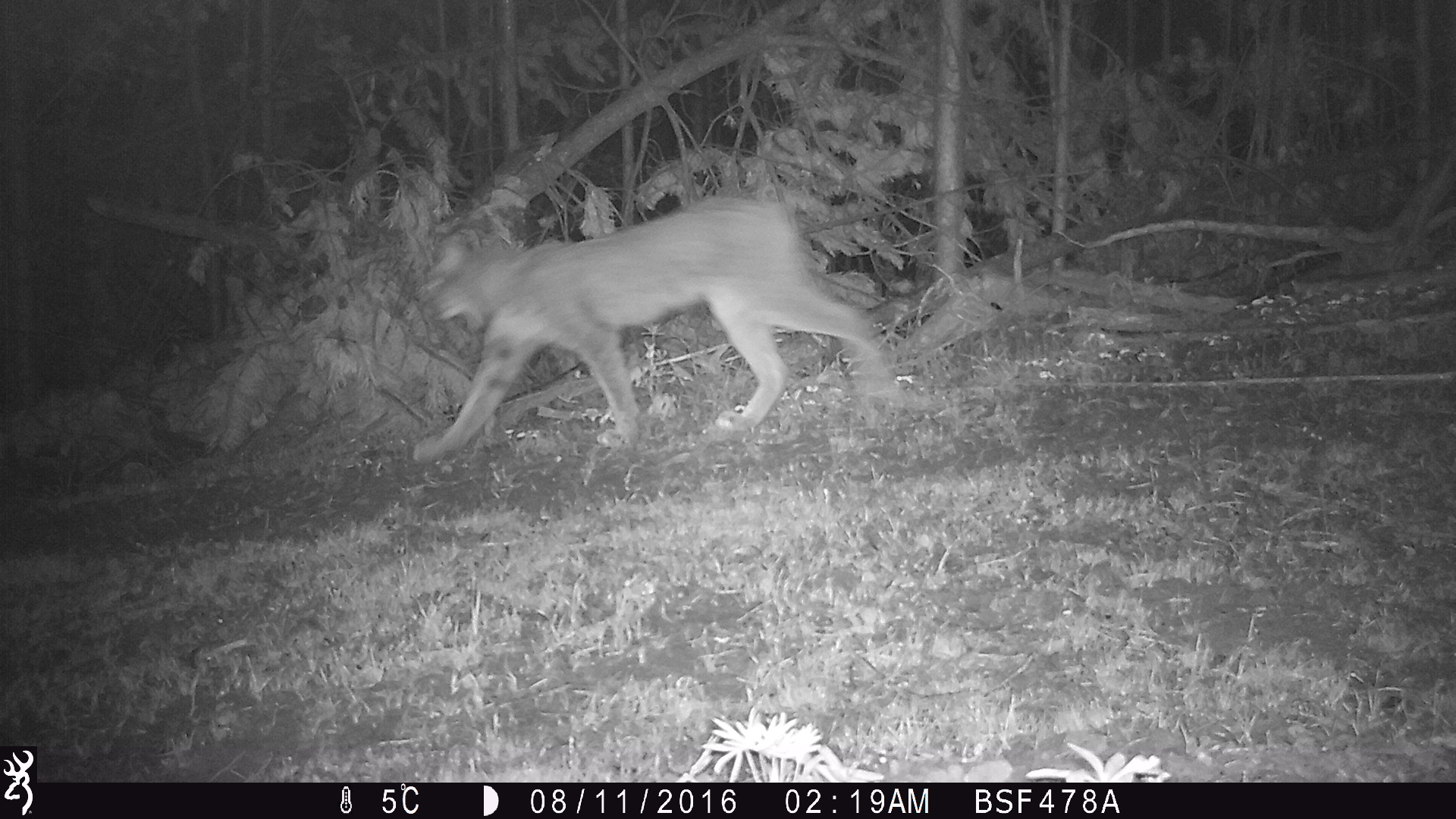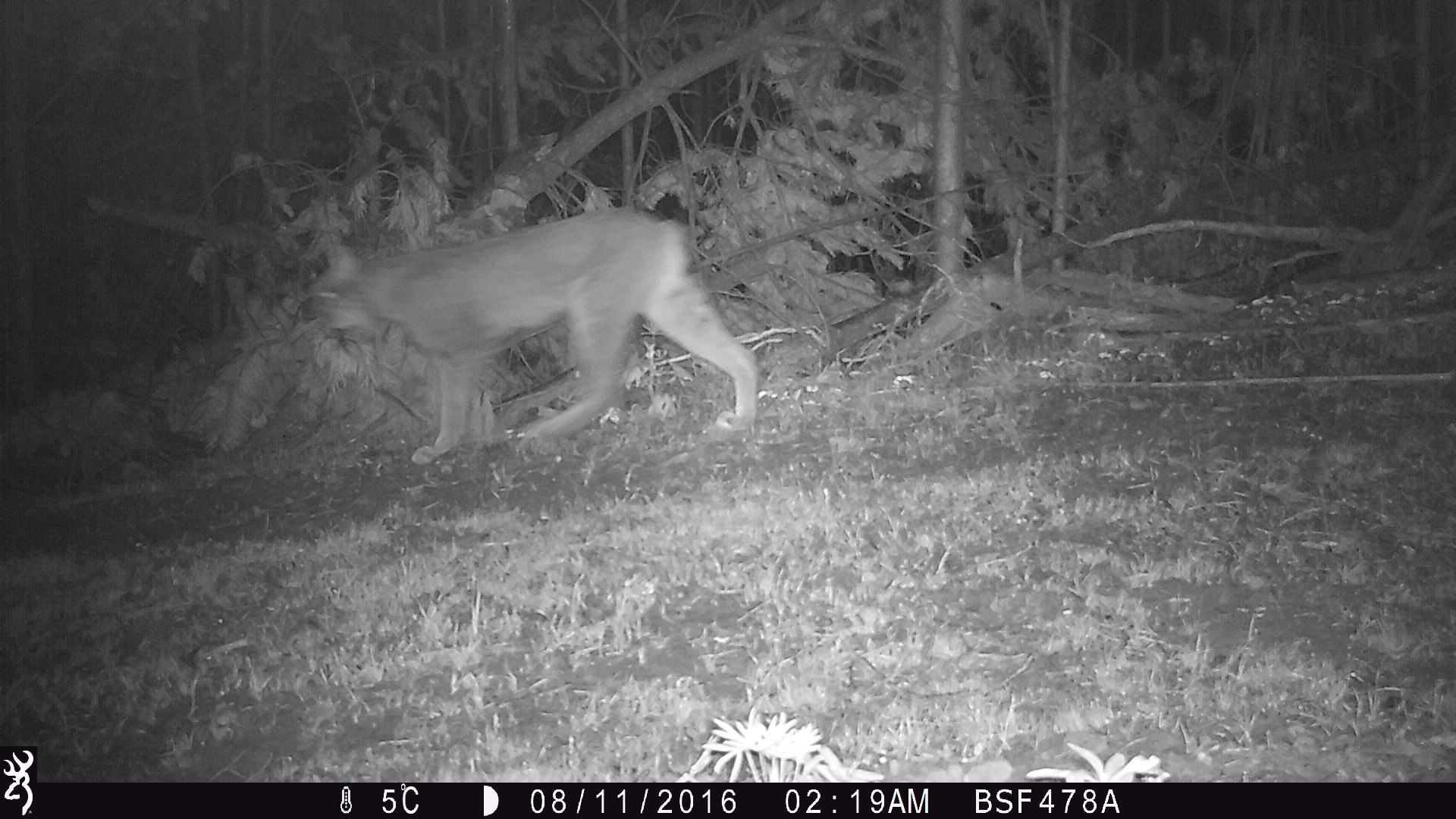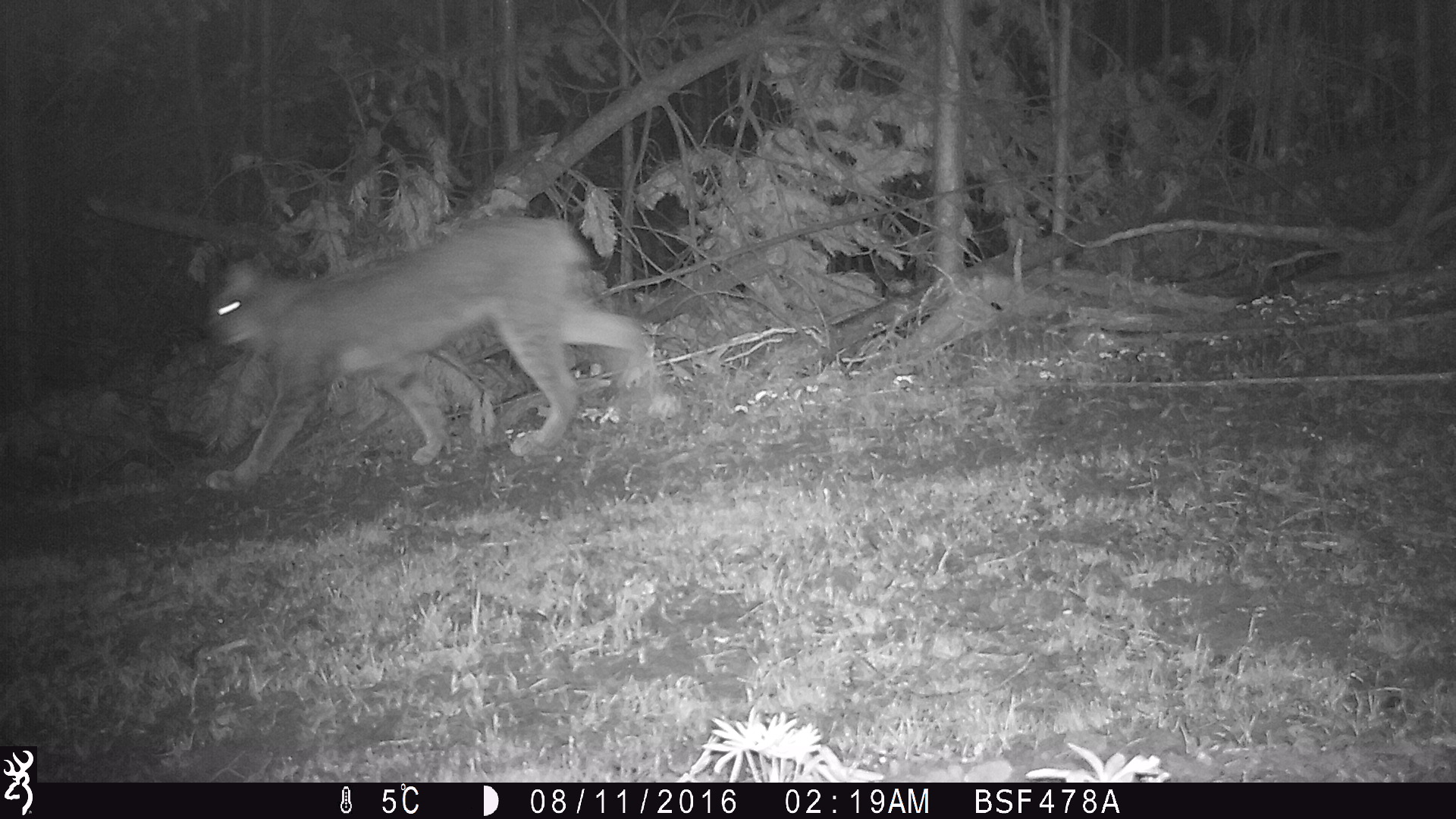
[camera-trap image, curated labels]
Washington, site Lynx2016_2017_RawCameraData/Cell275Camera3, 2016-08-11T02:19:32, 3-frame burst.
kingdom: Animalia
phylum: Chordata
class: Mammalia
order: Carnivora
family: Felidae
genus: Lynx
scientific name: Lynx canadensis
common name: canada lynx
Lynx canadensis (canada lynx). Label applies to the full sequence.